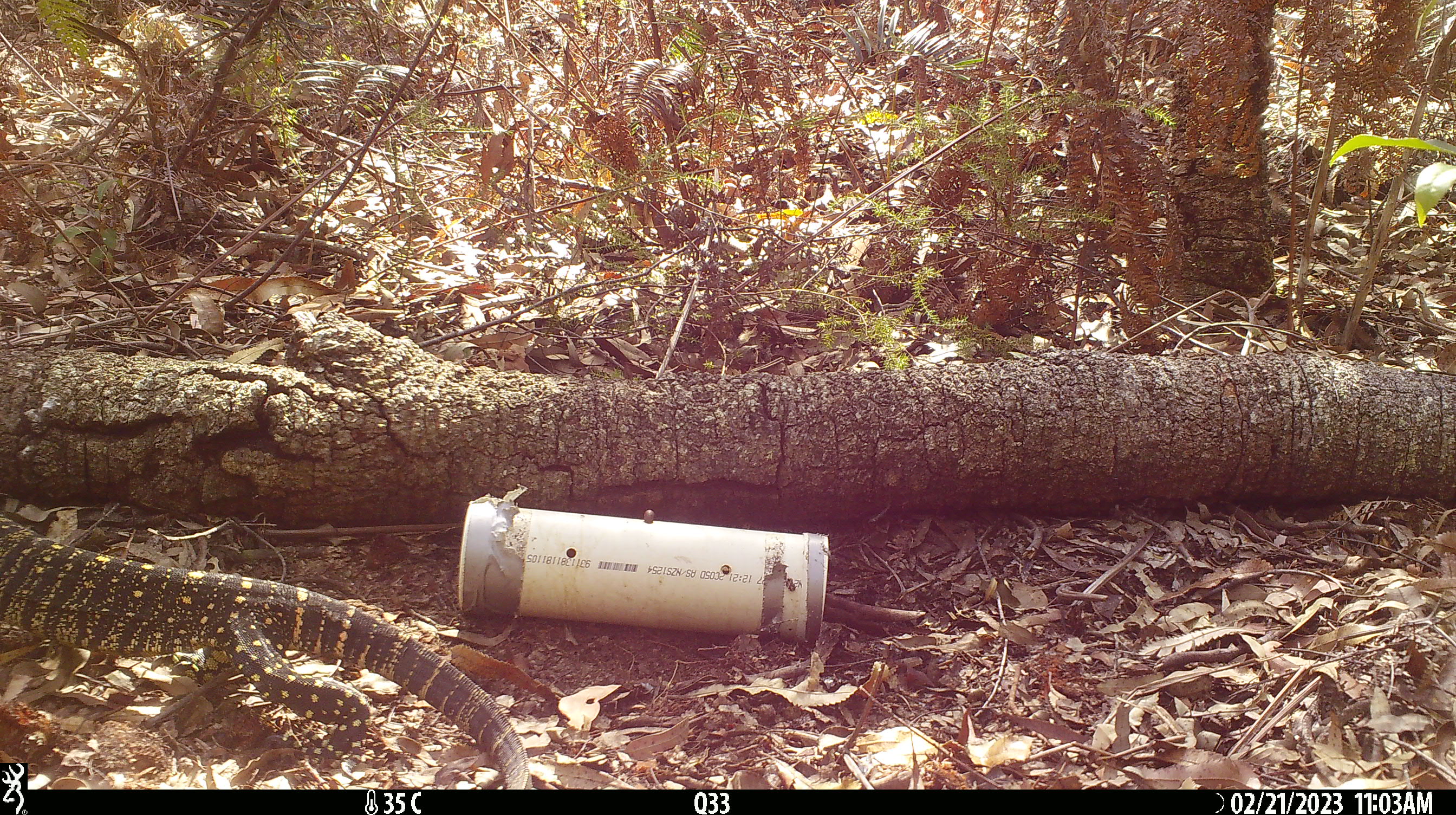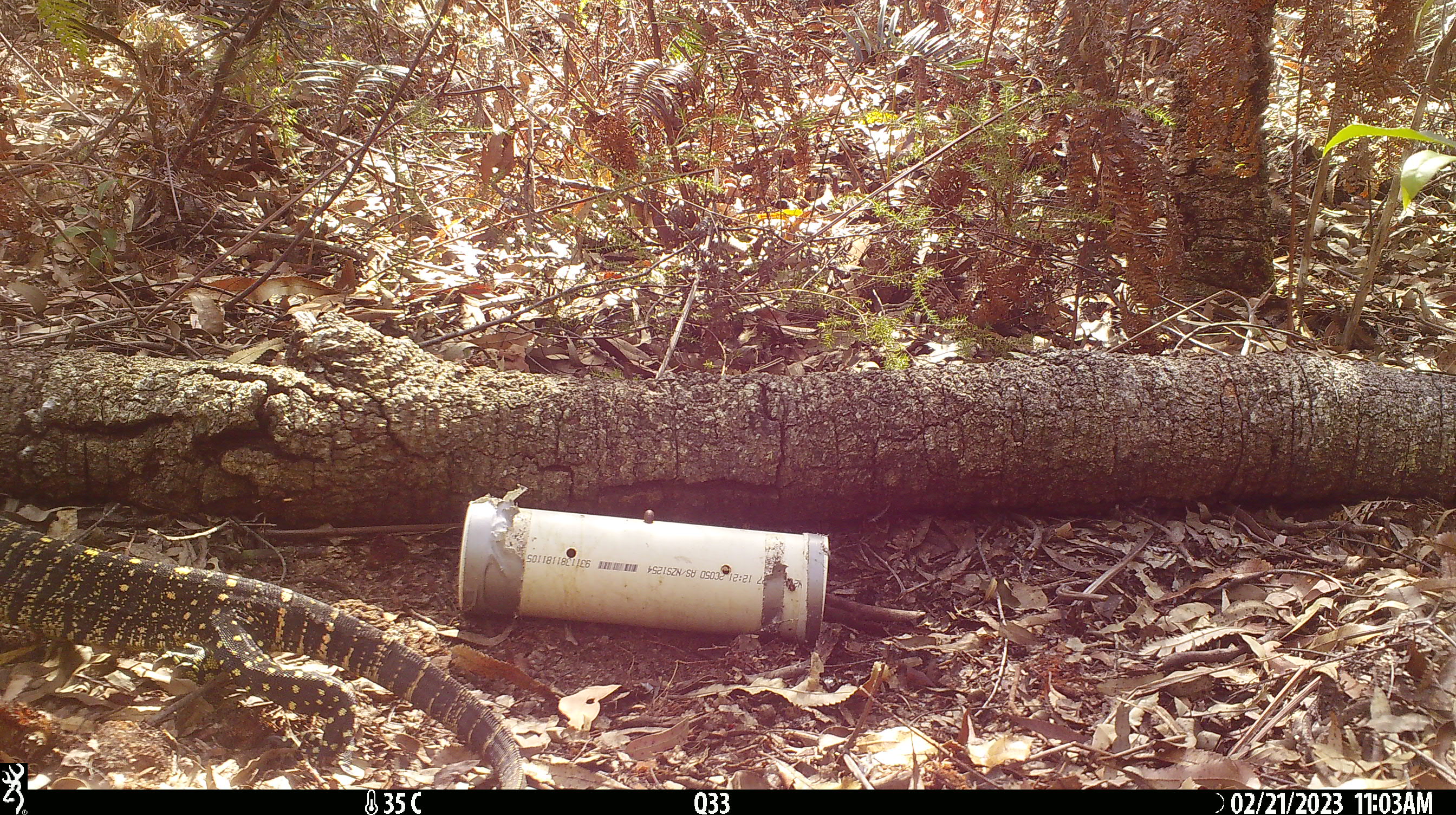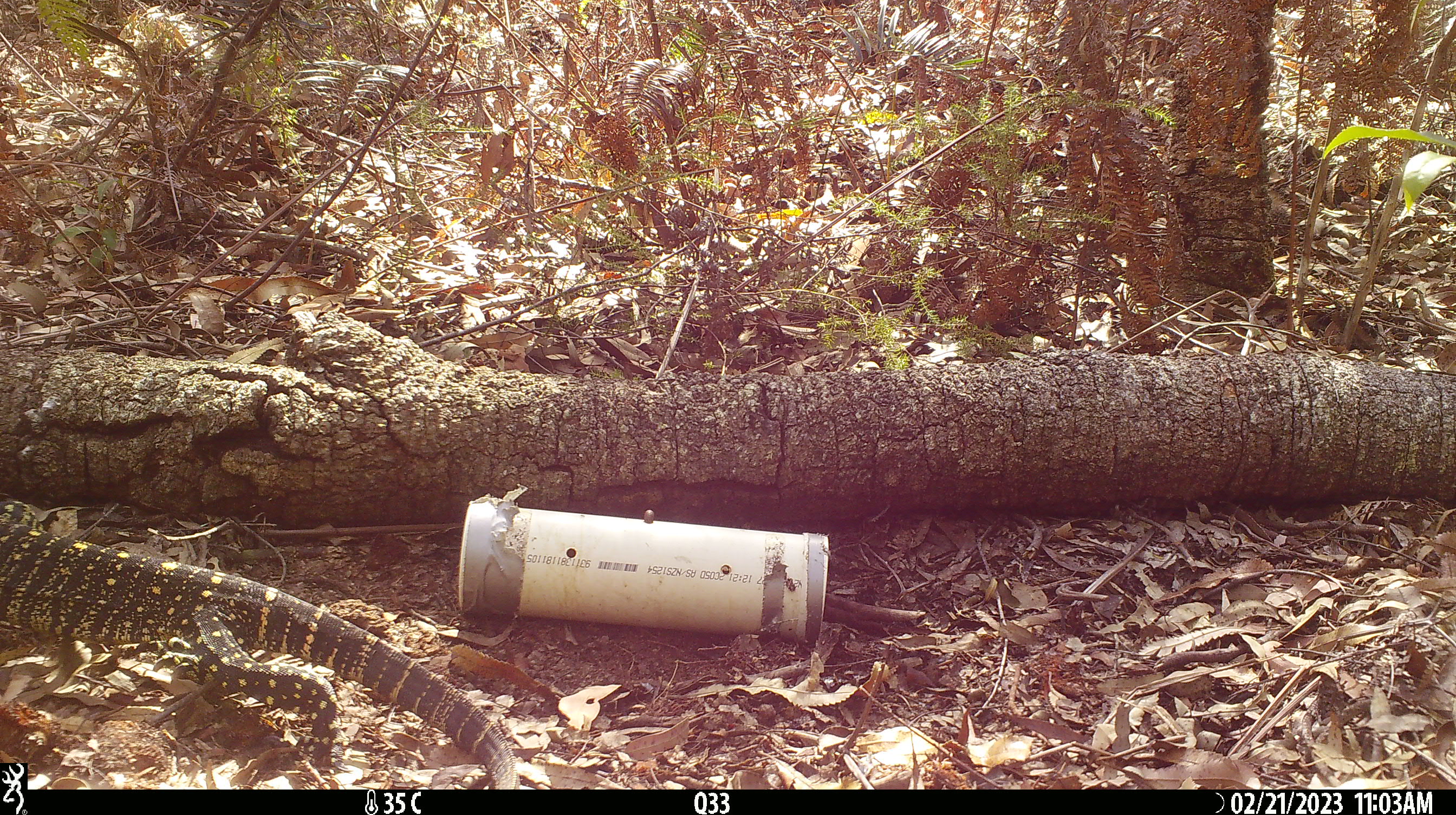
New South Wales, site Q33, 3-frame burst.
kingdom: Animalia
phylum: Chordata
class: Reptilia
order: Squamata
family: Varanidae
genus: Varanus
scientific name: Varanus varius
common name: lace monitor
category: goanna